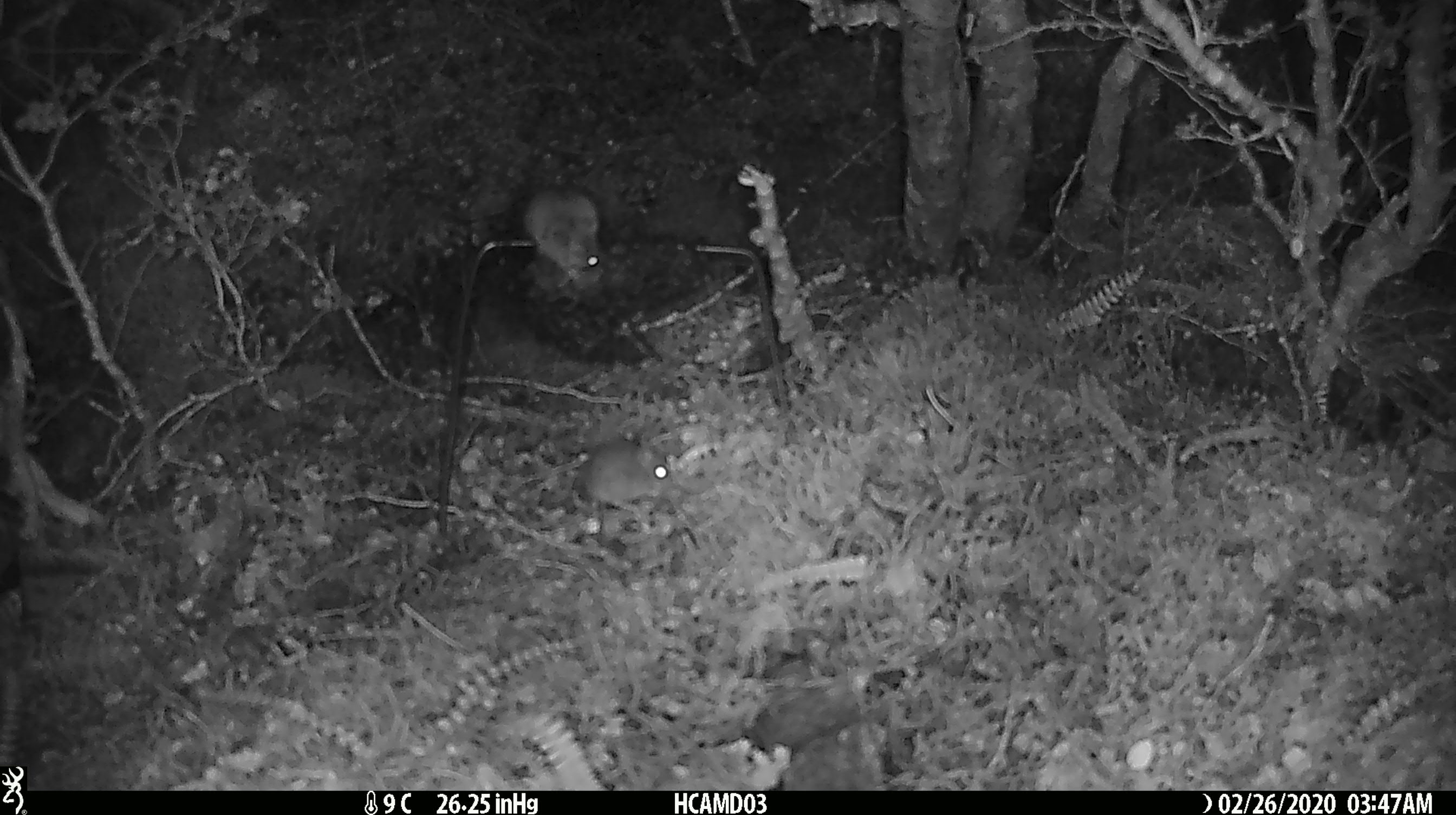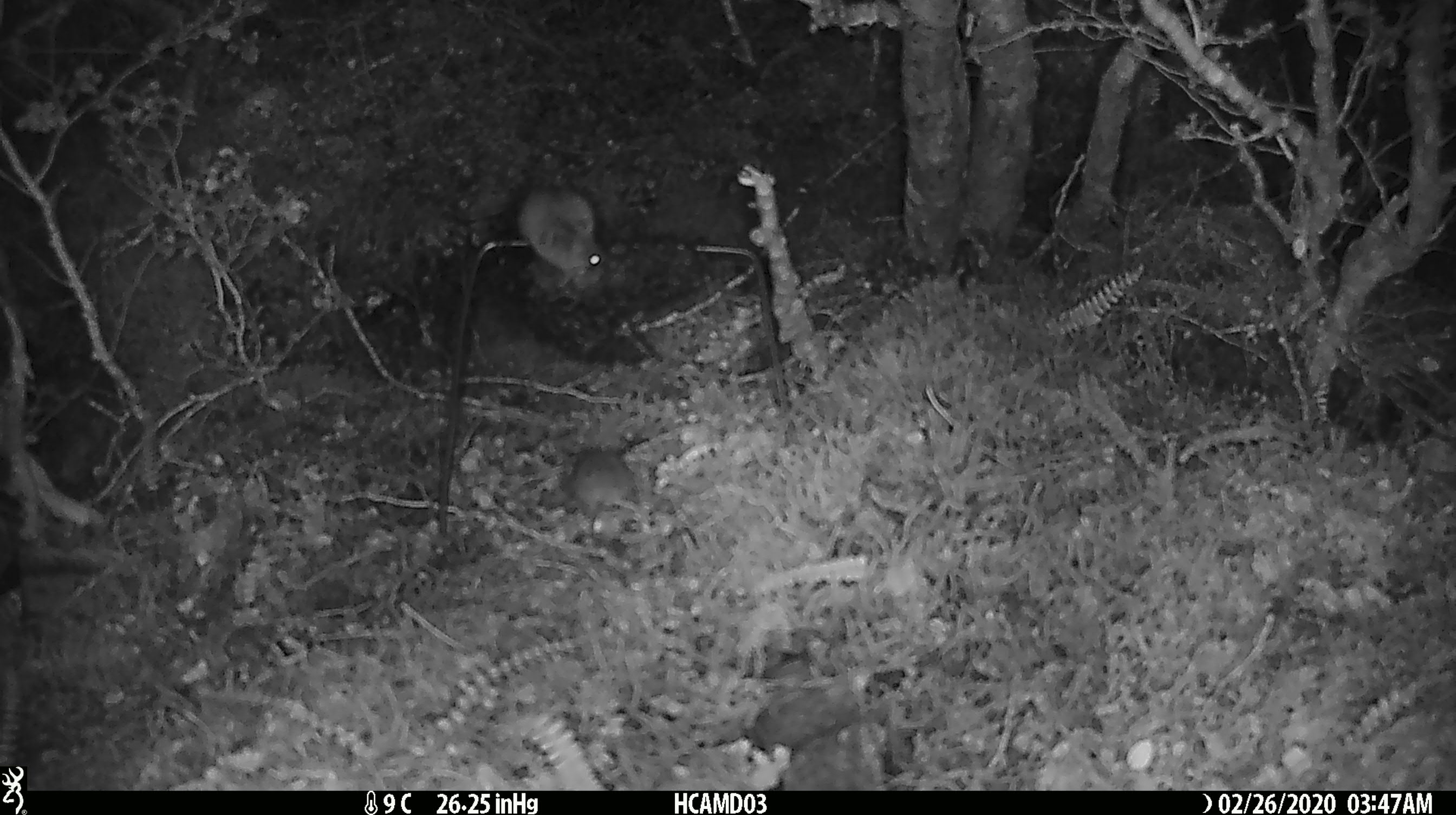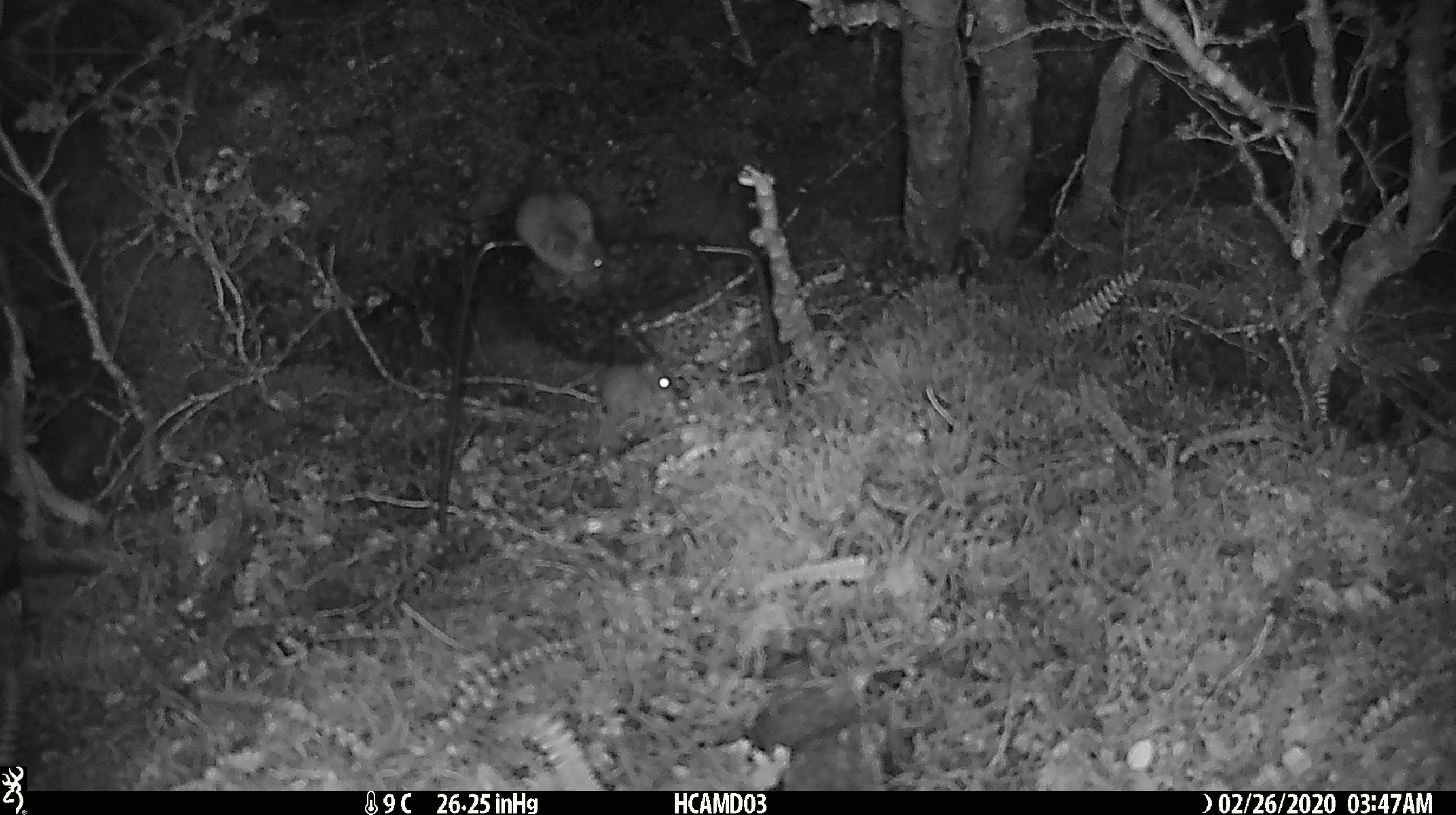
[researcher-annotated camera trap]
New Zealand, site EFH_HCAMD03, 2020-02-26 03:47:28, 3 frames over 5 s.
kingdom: Animalia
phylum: Chordata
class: Mammalia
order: Rodentia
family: Muridae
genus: Mus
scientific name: Mus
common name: mouse